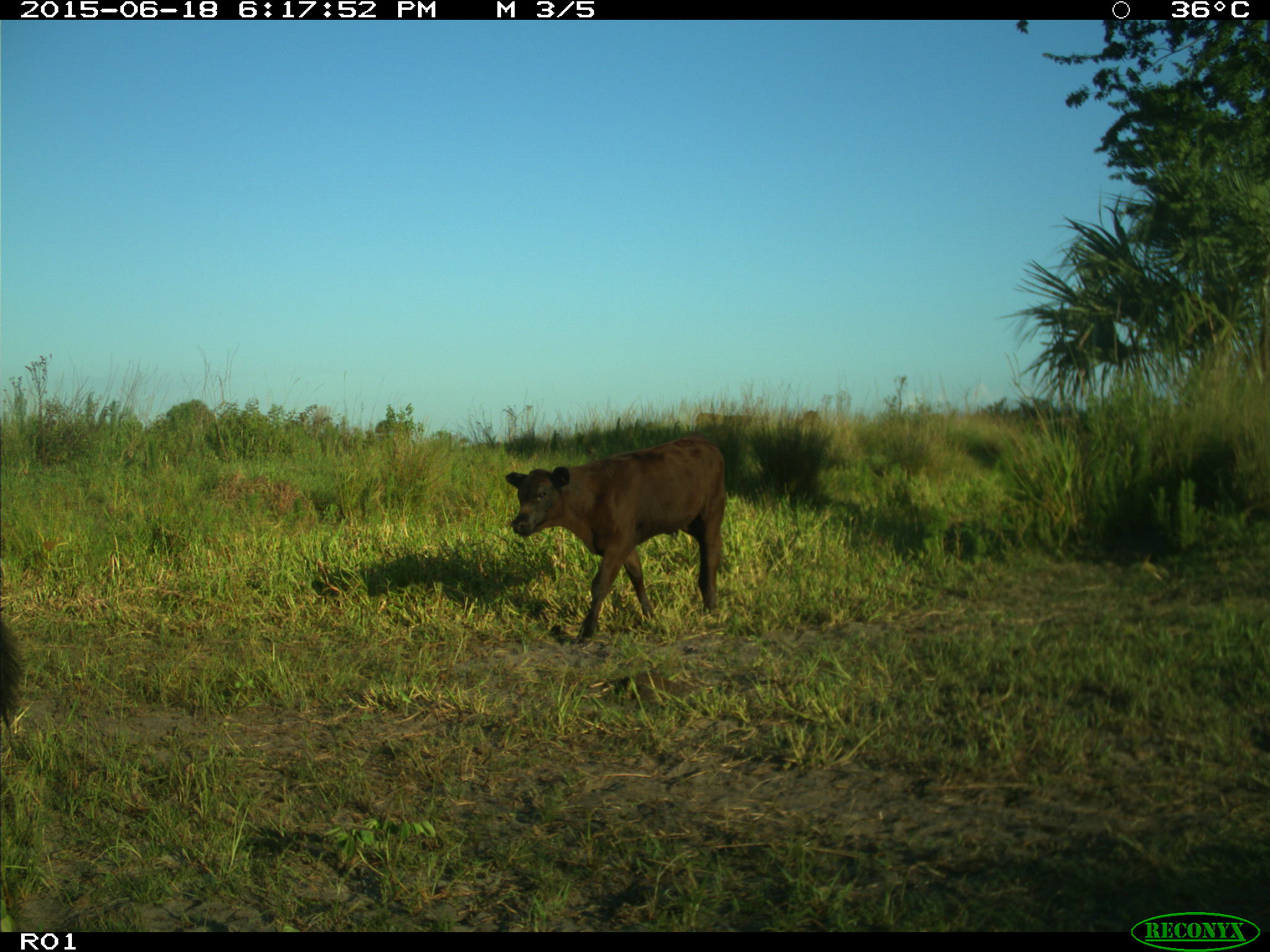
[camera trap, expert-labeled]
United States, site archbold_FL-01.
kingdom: Animalia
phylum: Chordata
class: Mammalia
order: Artiodactyla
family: Bovidae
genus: Bos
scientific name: Bos taurus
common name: domestic cow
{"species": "Bos taurus (domestic cow)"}